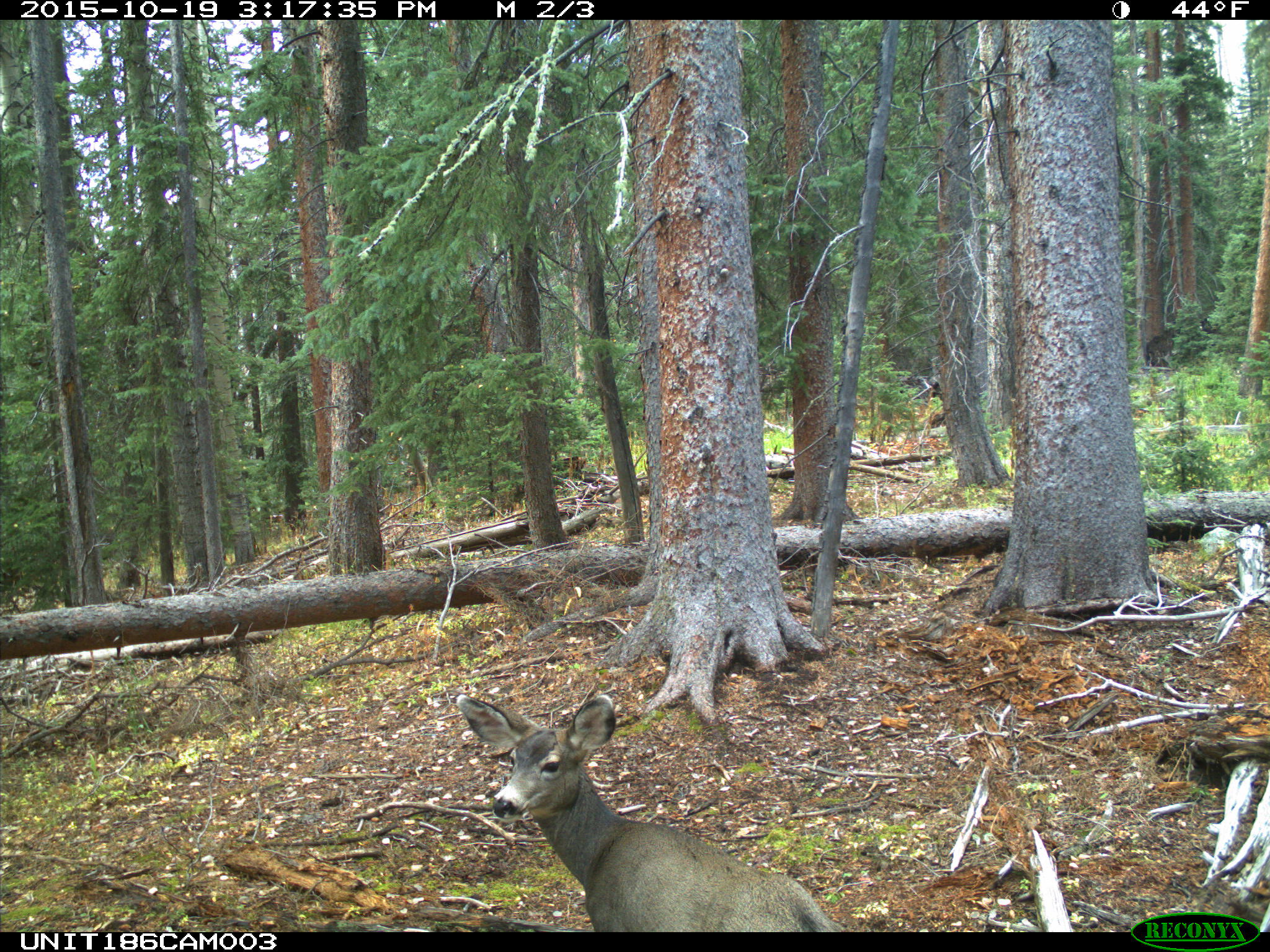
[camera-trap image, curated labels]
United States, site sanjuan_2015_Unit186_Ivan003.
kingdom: Animalia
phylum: Chordata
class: Mammalia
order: Artiodactyla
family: Cervidae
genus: Odocoileus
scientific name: Odocoileus hemionus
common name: mule deer